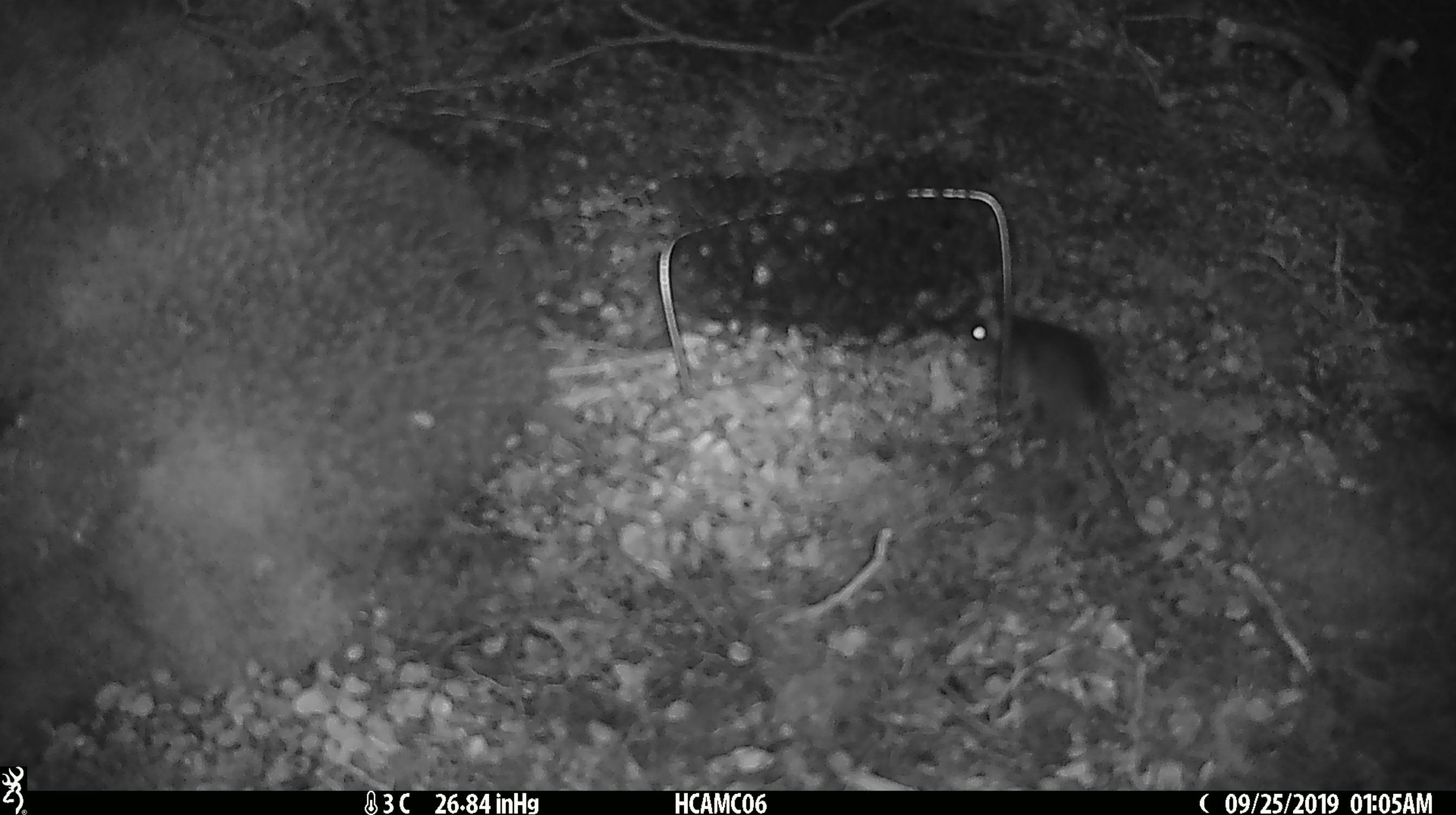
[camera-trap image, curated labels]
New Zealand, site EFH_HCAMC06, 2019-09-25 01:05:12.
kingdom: Animalia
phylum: Chordata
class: Mammalia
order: Rodentia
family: Muridae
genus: Mus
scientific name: Mus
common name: mouse